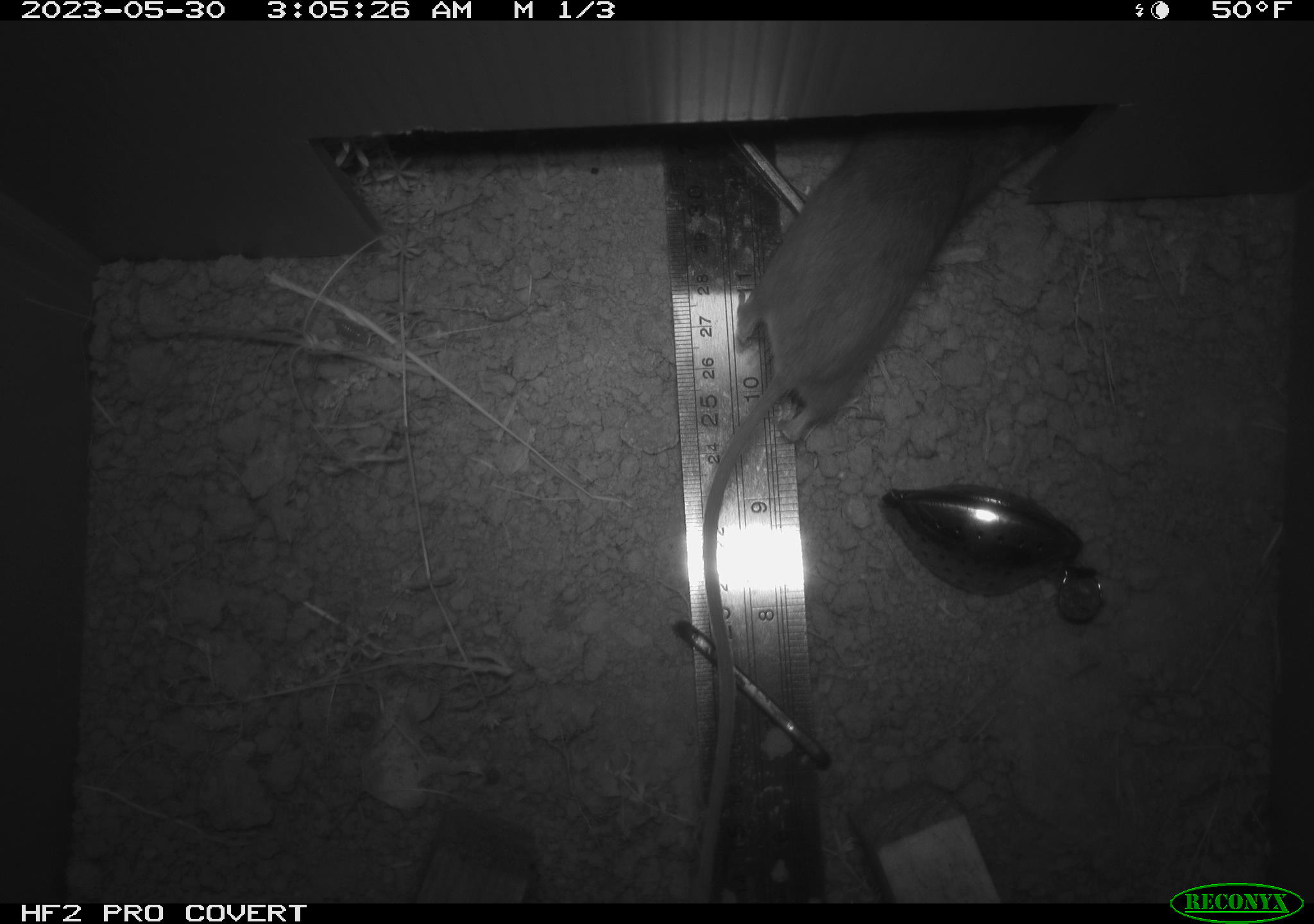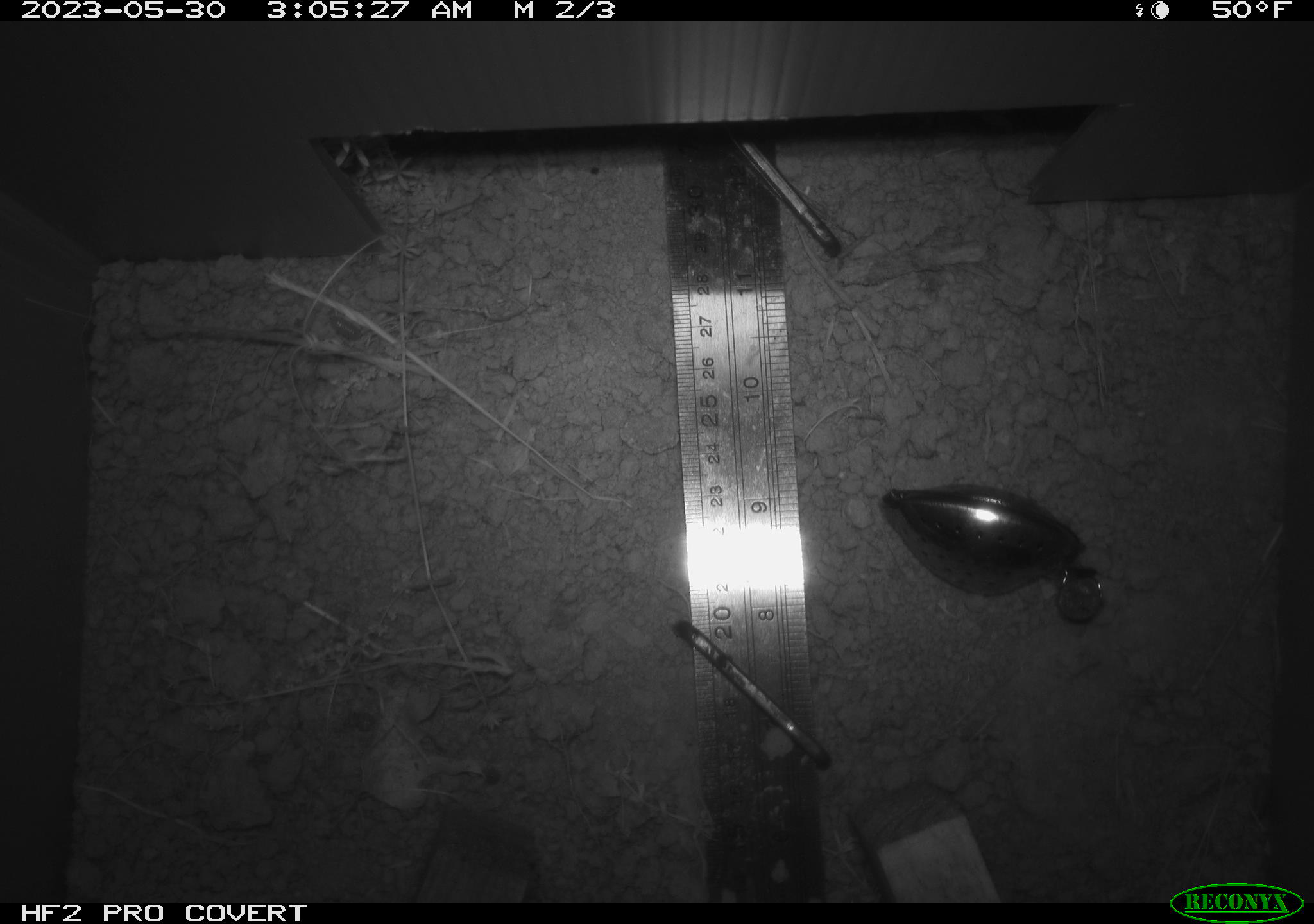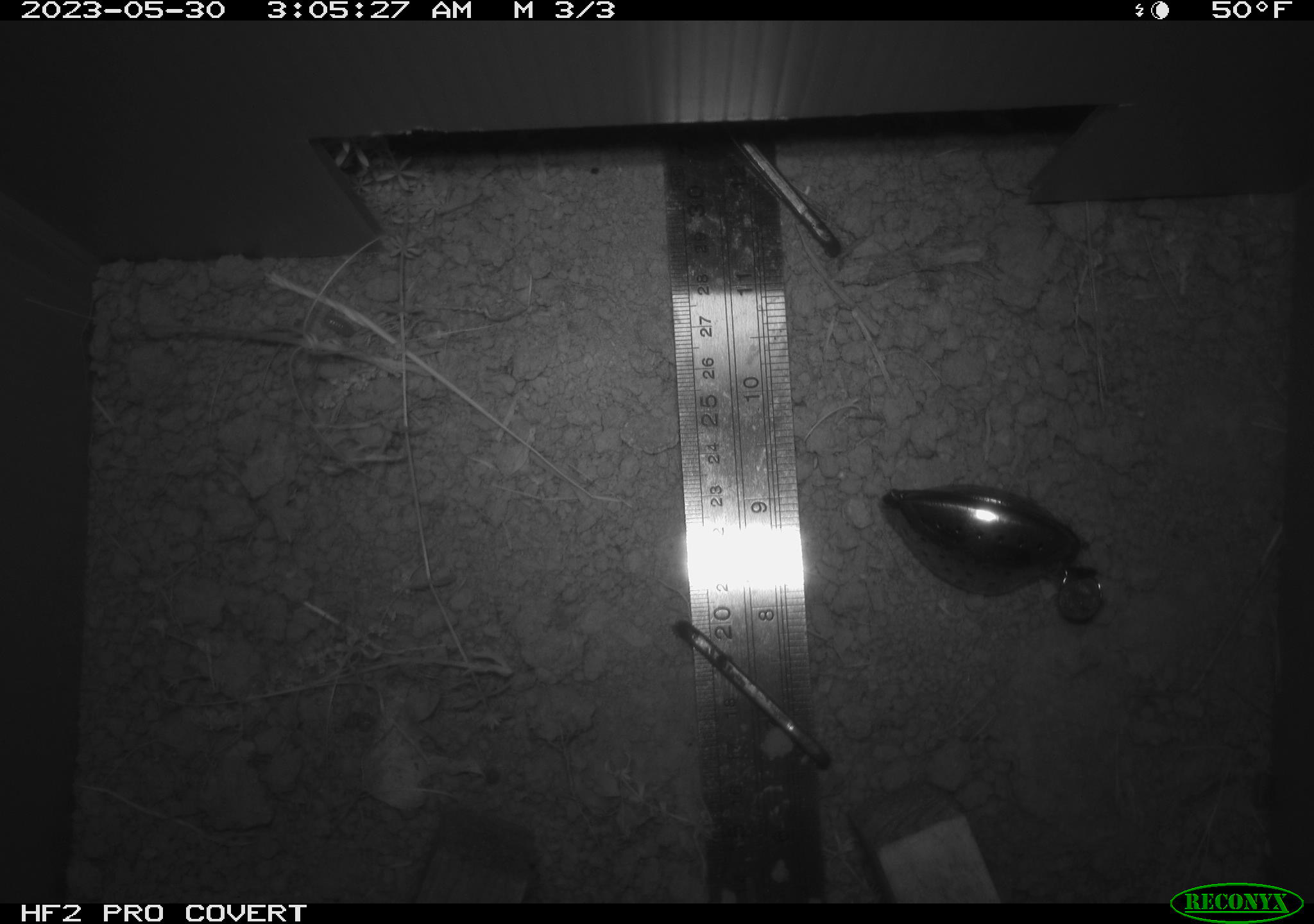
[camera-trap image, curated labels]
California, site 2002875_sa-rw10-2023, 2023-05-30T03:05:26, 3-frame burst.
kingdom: Animalia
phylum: Chordata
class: Mammalia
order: Rodentia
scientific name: Rodentia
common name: mouse species